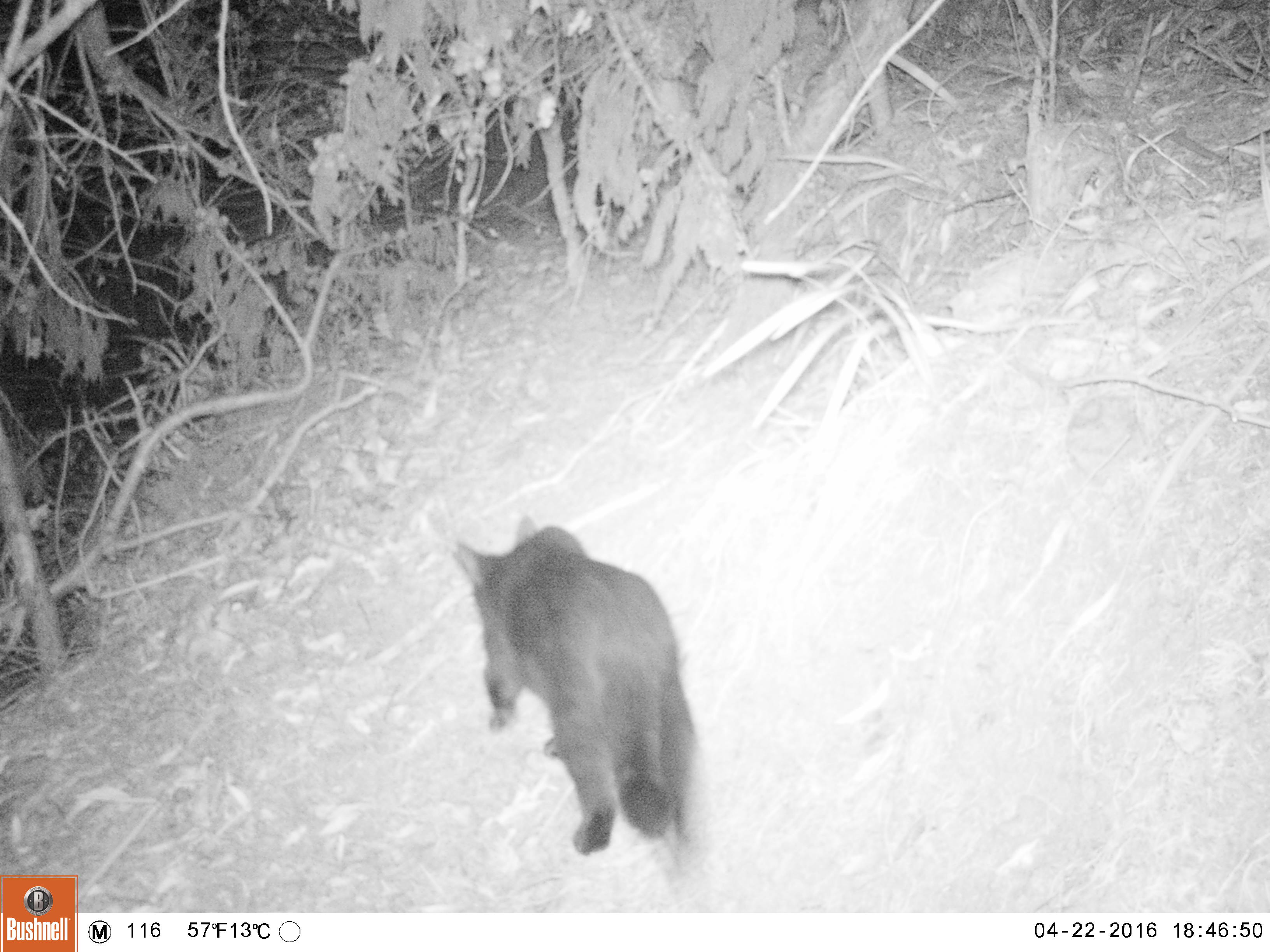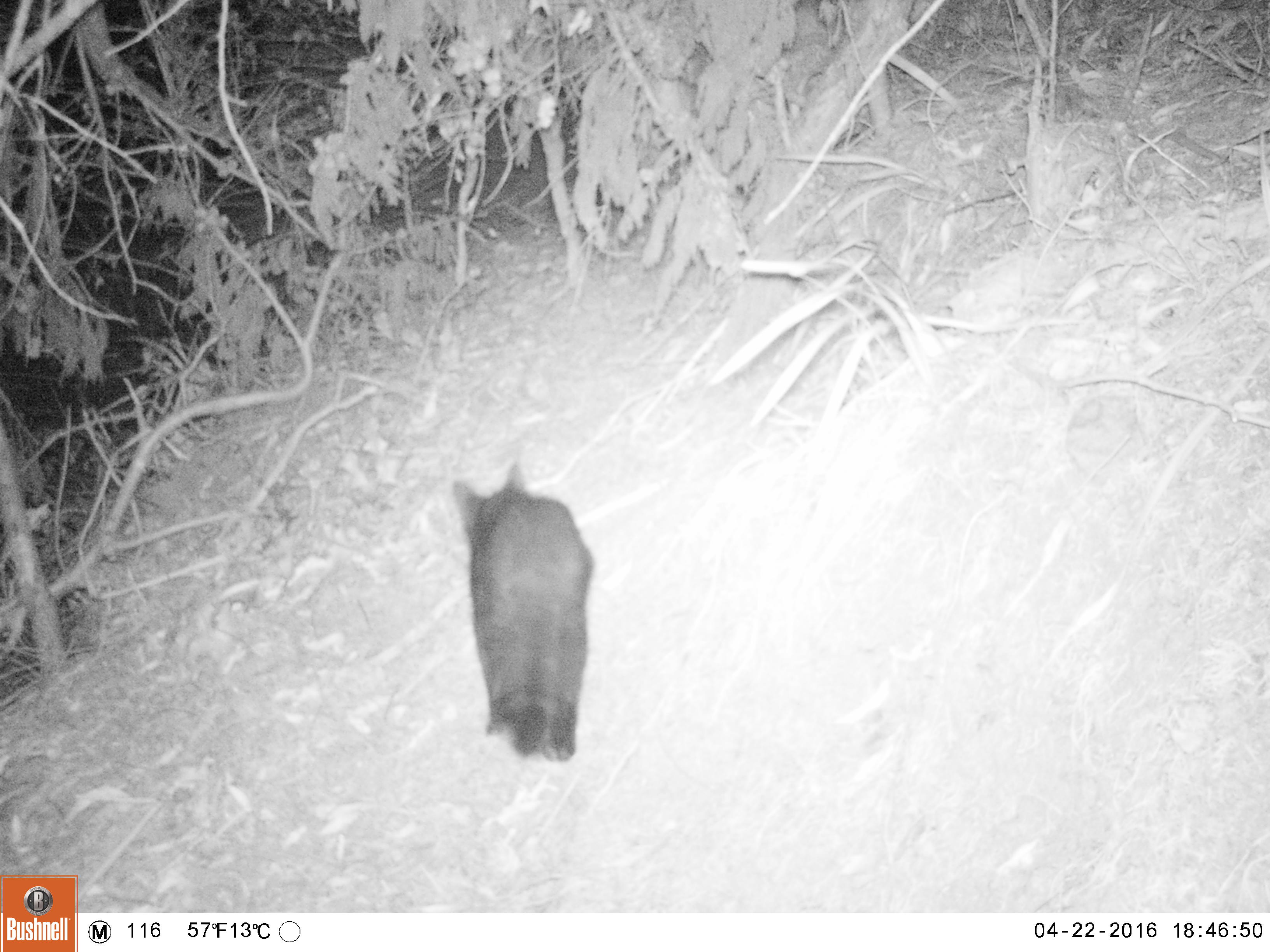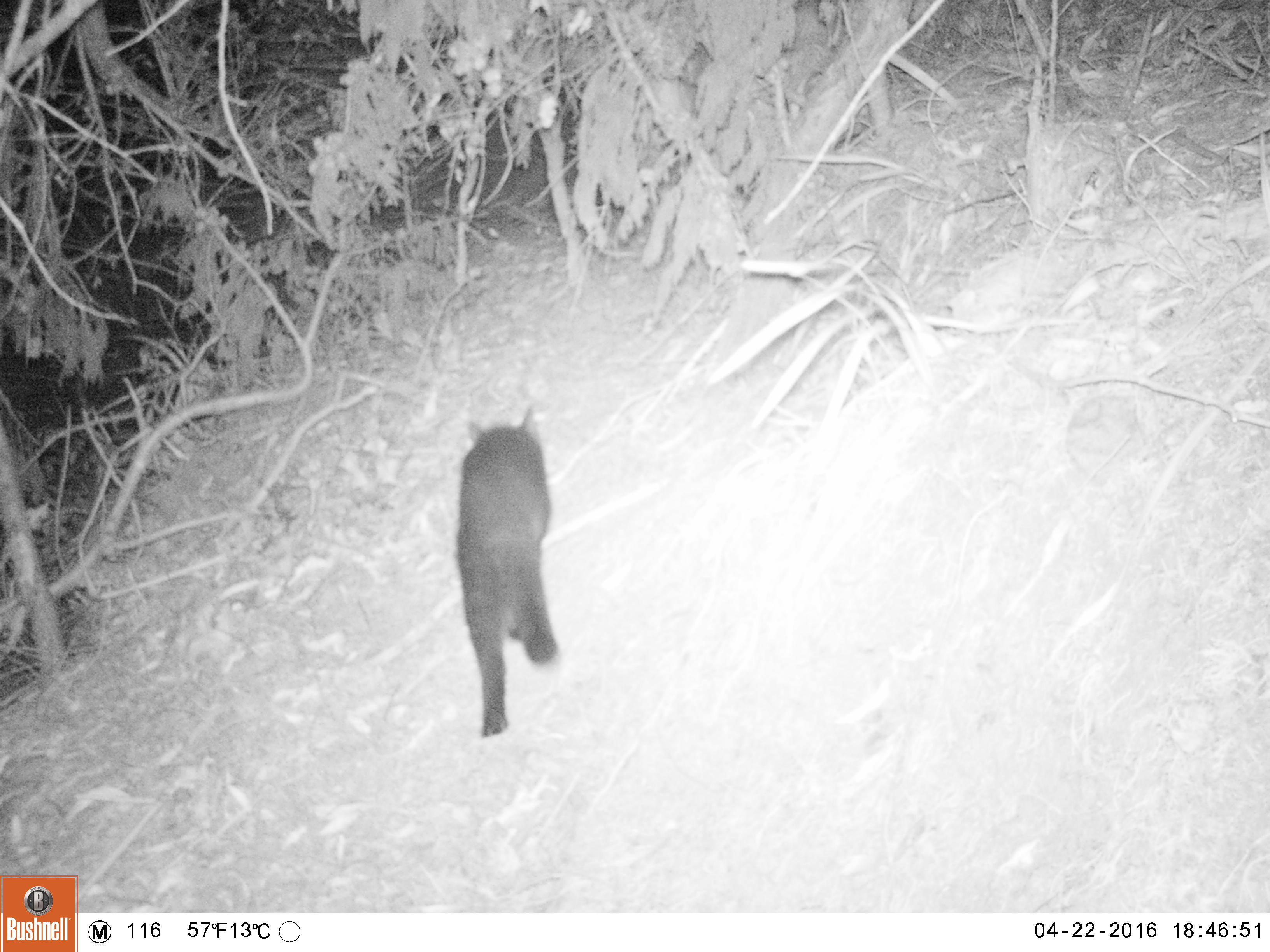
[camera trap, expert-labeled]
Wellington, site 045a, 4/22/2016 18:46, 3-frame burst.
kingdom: Animalia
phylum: Chordata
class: Mammalia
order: Carnivora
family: Felidae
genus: Felis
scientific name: Felis catus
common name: cat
Cat (Felis catus).